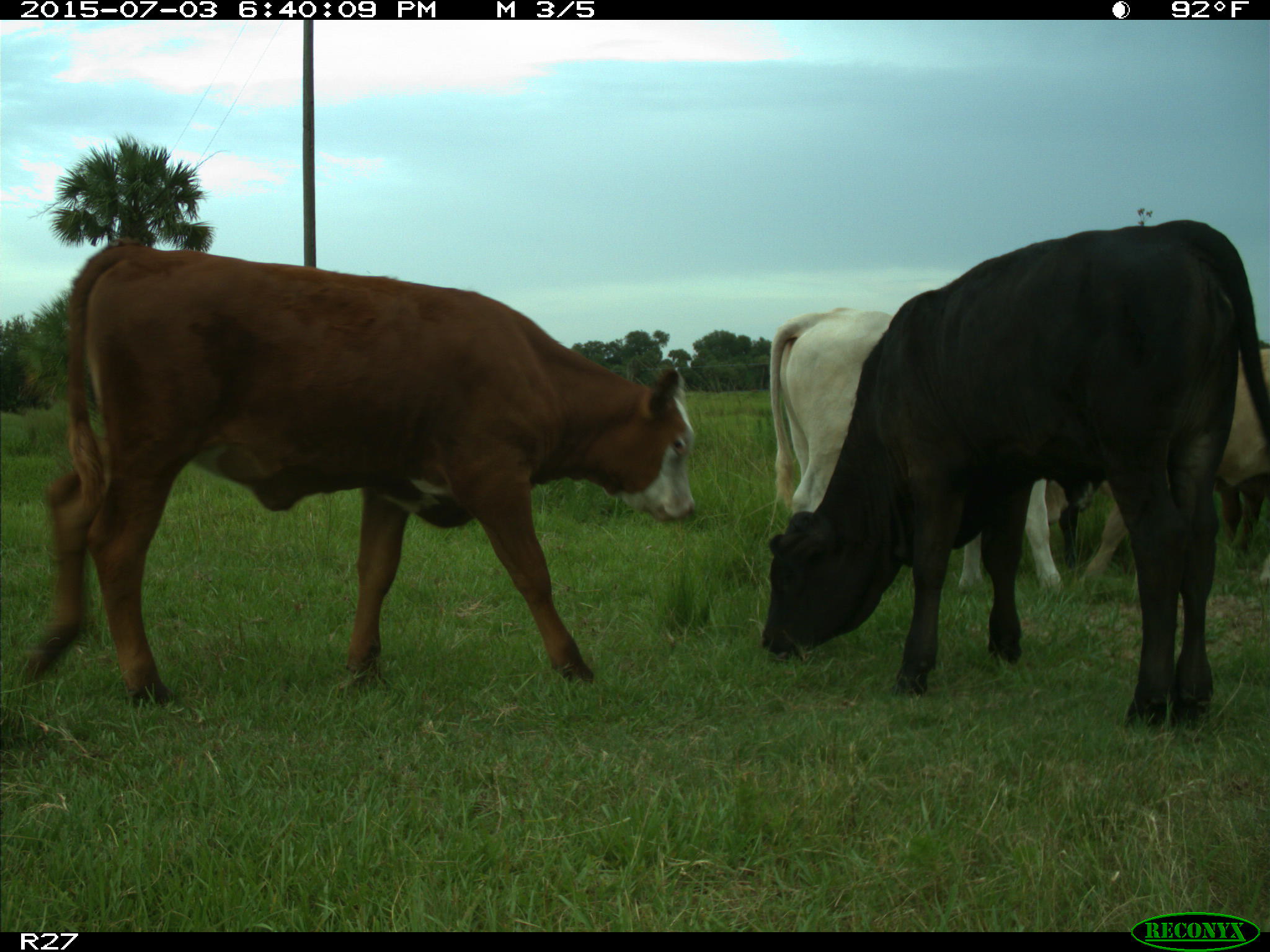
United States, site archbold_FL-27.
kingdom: Animalia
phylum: Chordata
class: Mammalia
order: Artiodactyla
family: Bovidae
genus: Bos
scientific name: Bos taurus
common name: domestic cow